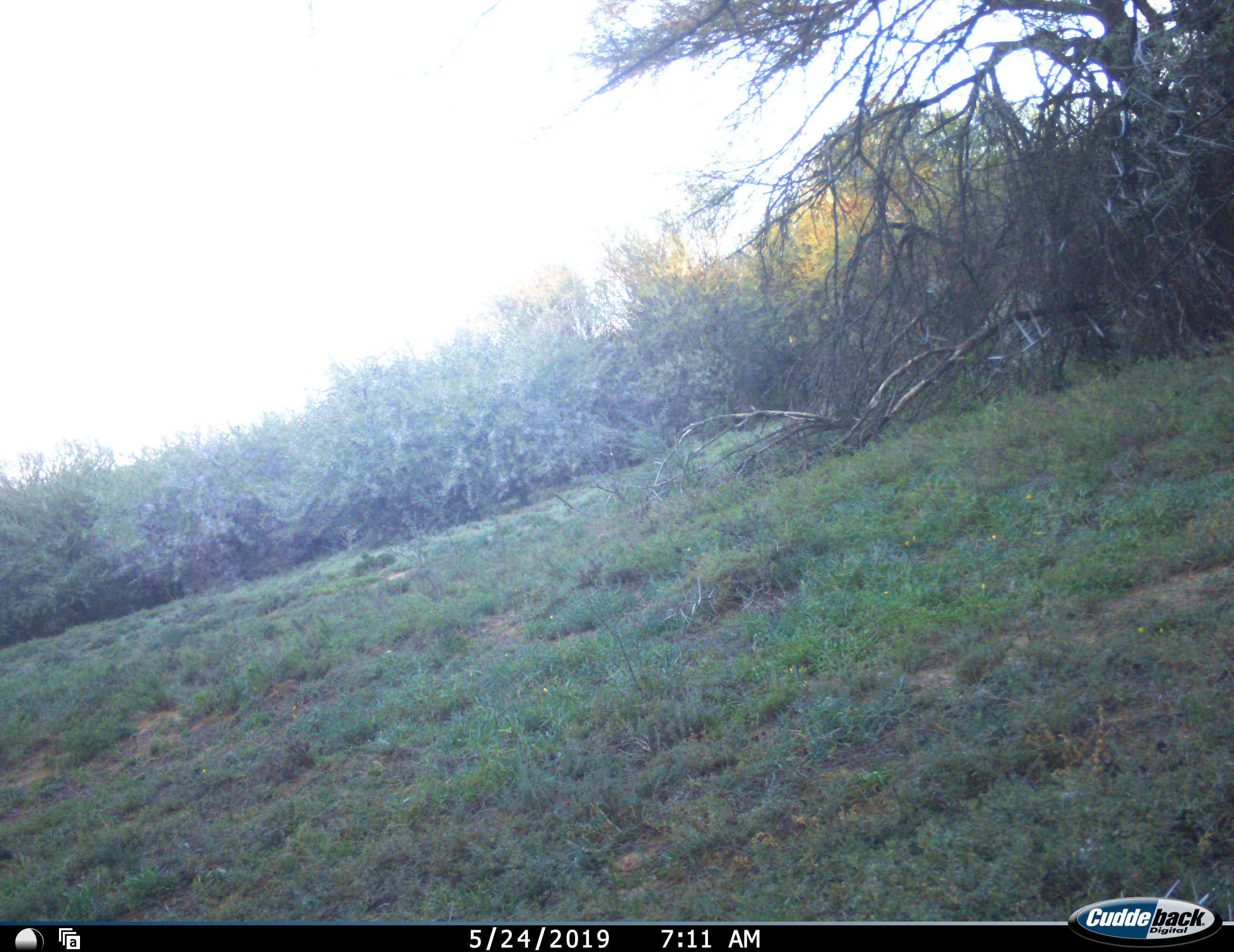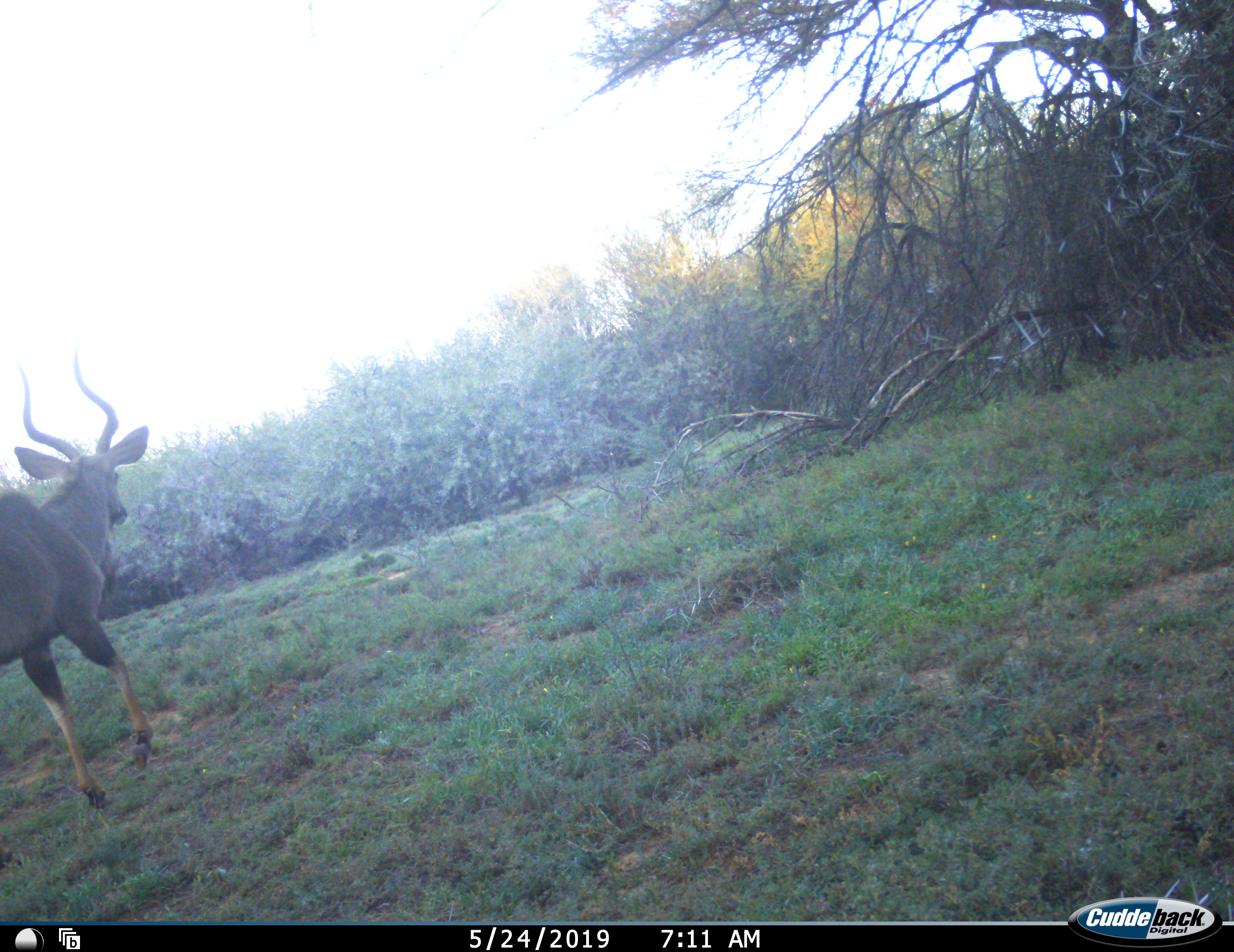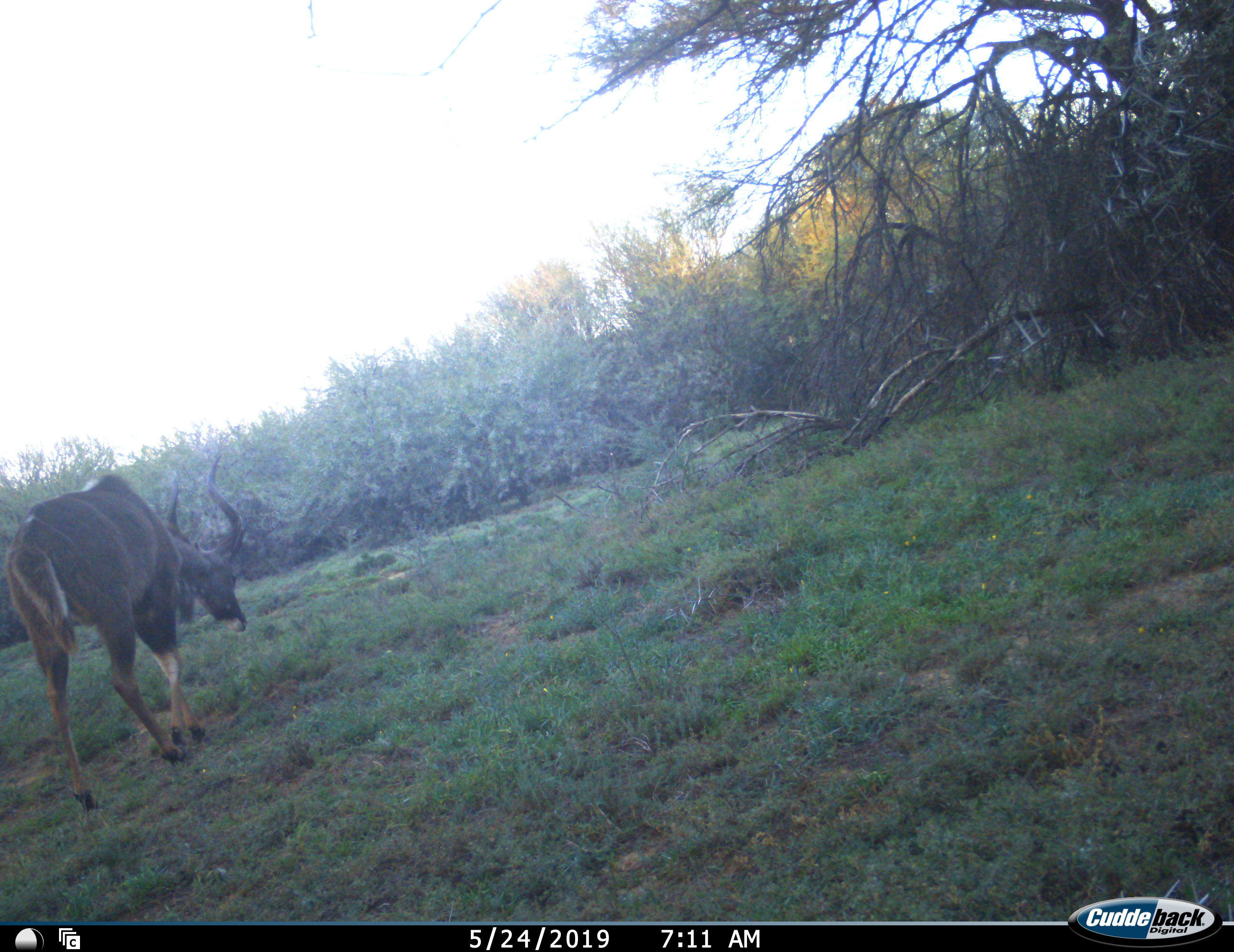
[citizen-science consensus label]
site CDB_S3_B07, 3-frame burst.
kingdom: Animalia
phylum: Chordata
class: Mammalia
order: Artiodactyla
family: Bovidae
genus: Tragelaphus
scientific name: Tragelaphus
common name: kudu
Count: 1.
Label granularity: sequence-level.